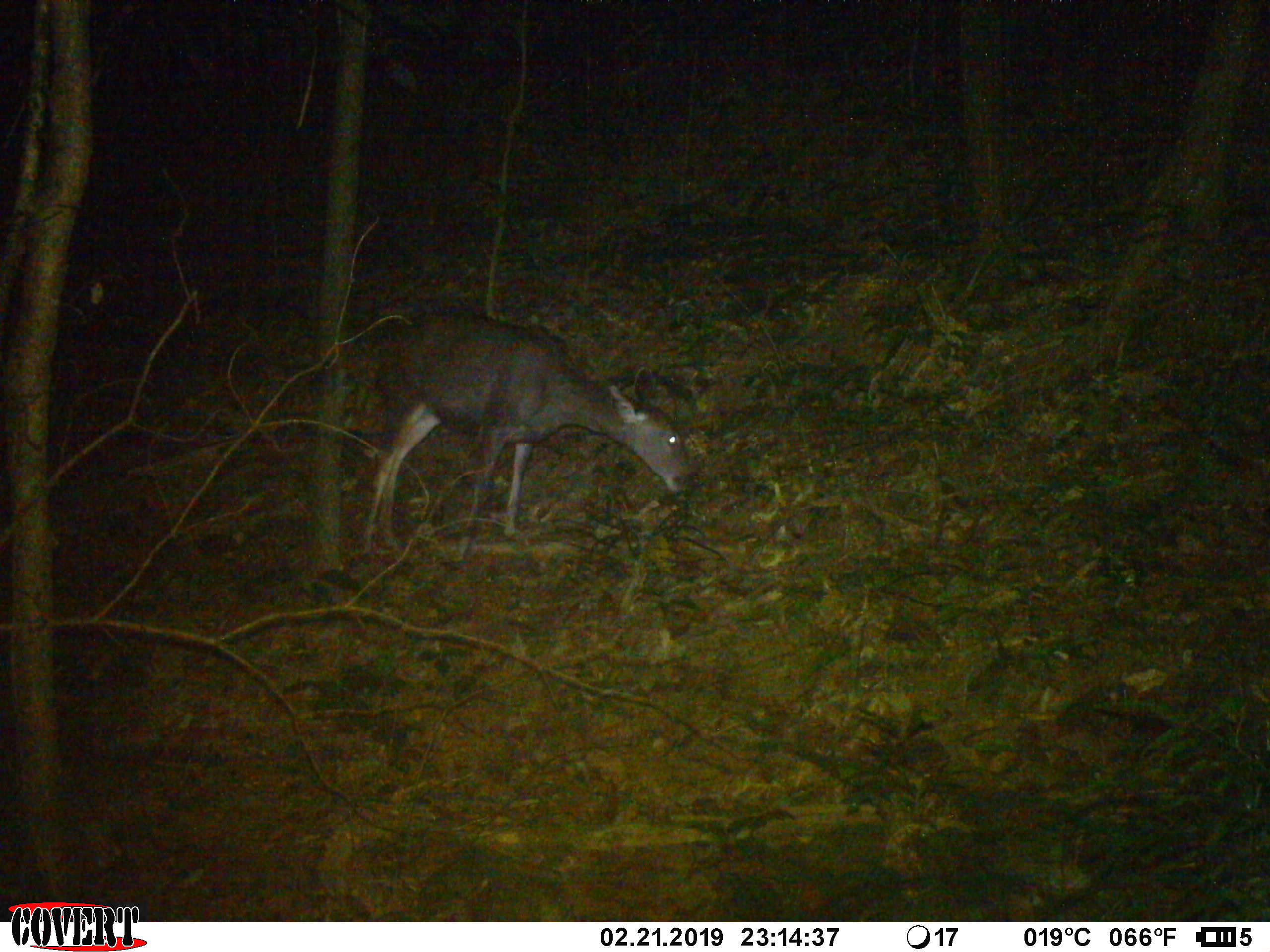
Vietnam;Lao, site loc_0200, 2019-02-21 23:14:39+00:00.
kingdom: Animalia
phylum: Chordata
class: Mammalia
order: Artiodactyla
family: Cervidae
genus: Rusa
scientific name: Rusa unicolor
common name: sambar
Sambar (Rusa unicolor). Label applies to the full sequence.